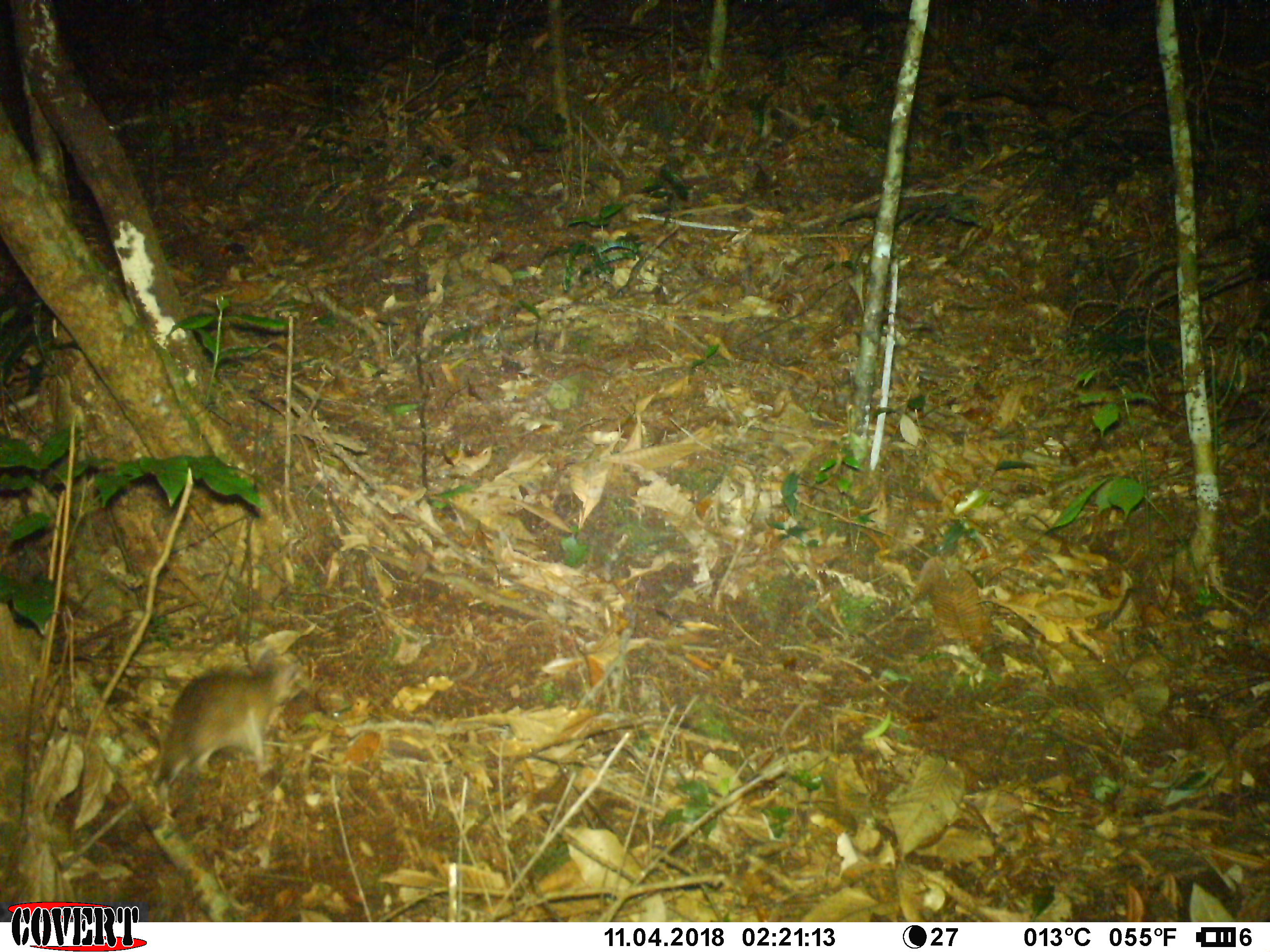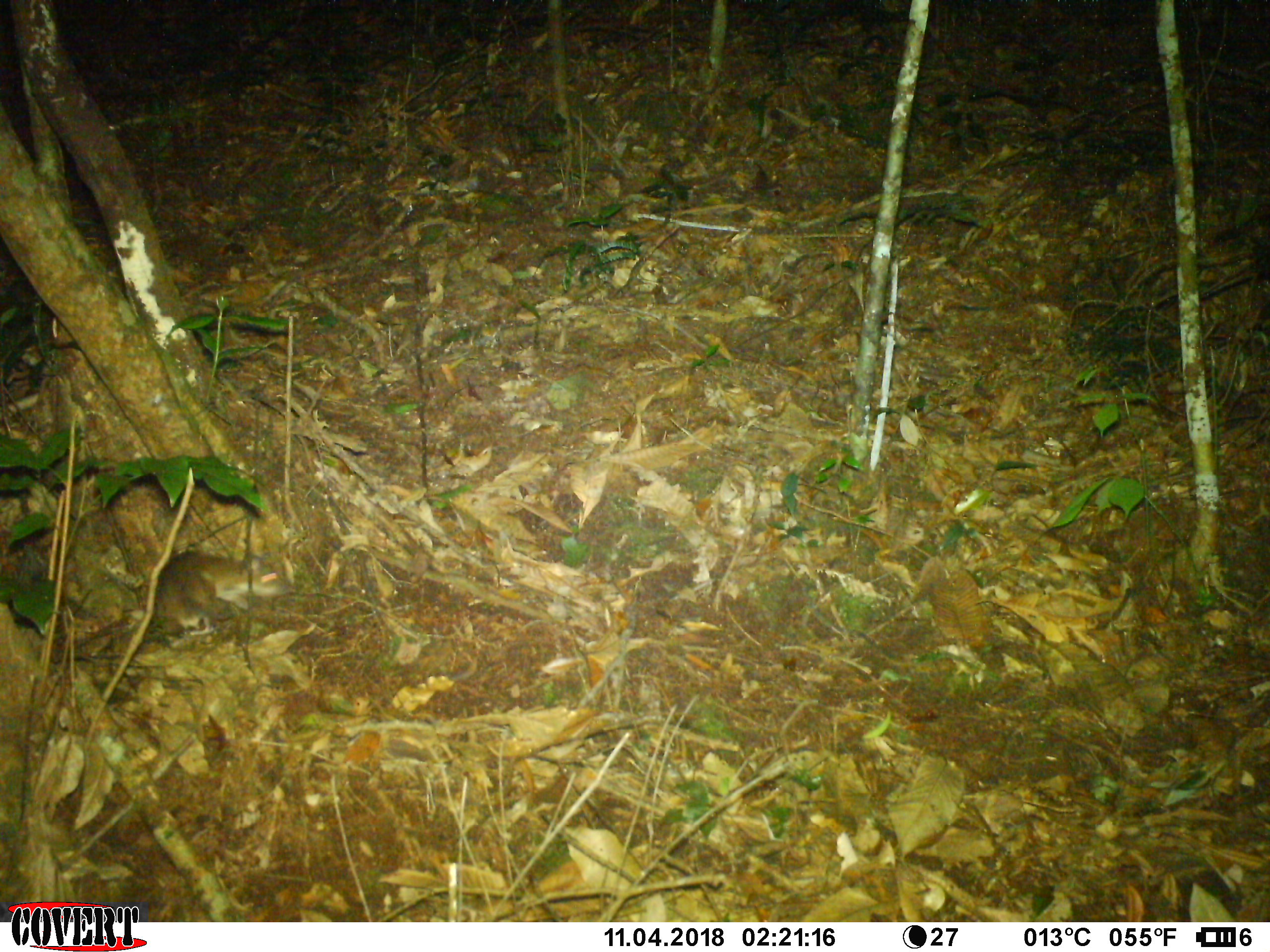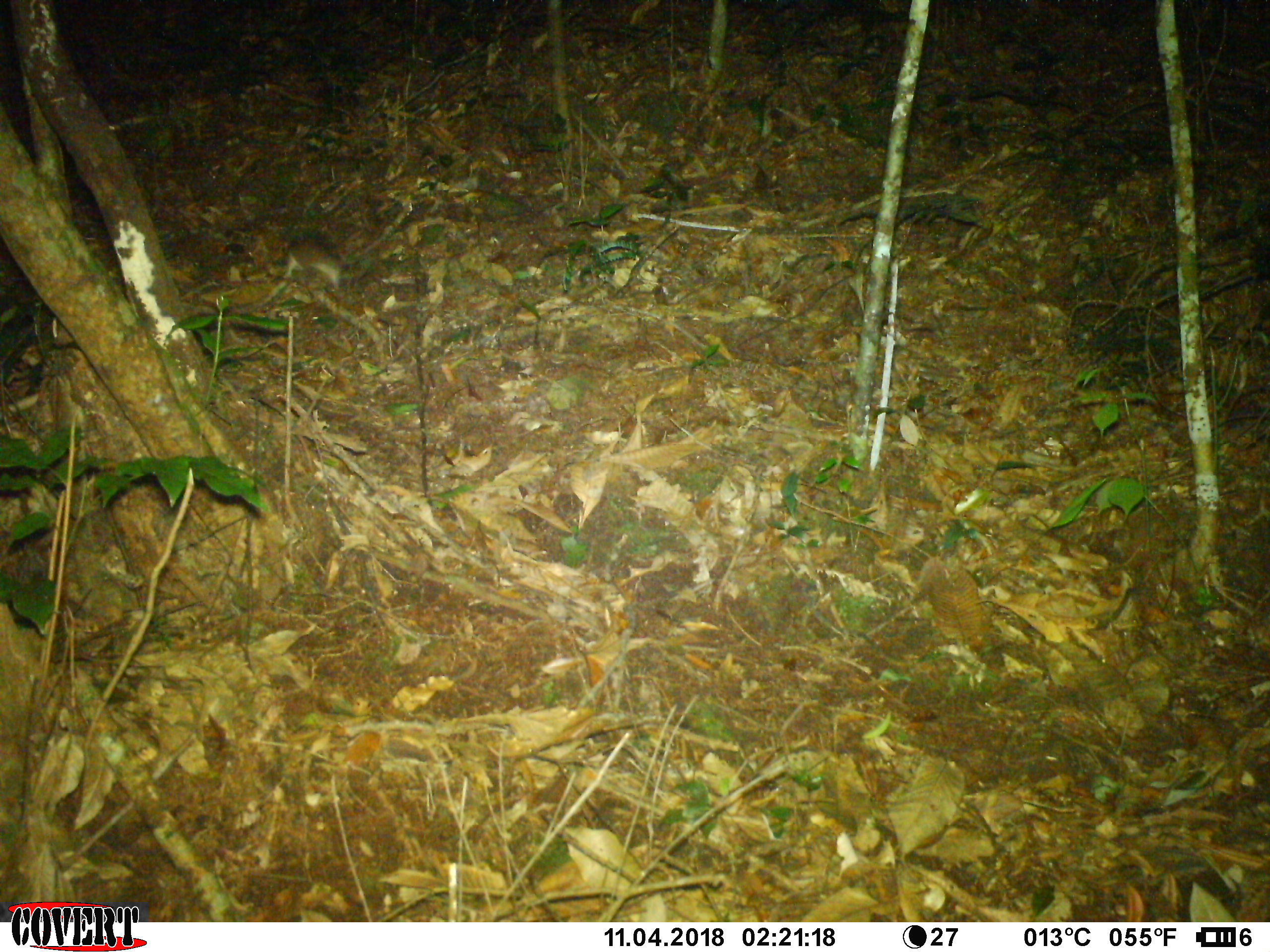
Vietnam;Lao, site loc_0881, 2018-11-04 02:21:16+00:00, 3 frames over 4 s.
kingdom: Animalia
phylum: Chordata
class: Mammalia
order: Rodentia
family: Muridae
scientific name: Muridae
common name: old-world mice and rats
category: unidentified murid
Unidentified murid (old-world mice and rats) (Muridae). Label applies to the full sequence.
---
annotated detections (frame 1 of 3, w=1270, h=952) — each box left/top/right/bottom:
unidentified murid: 151/649/303/814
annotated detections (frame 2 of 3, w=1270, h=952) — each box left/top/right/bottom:
unidentified murid: 145/551/295/635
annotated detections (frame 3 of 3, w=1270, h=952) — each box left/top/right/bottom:
unidentified murid: 259/237/341/307